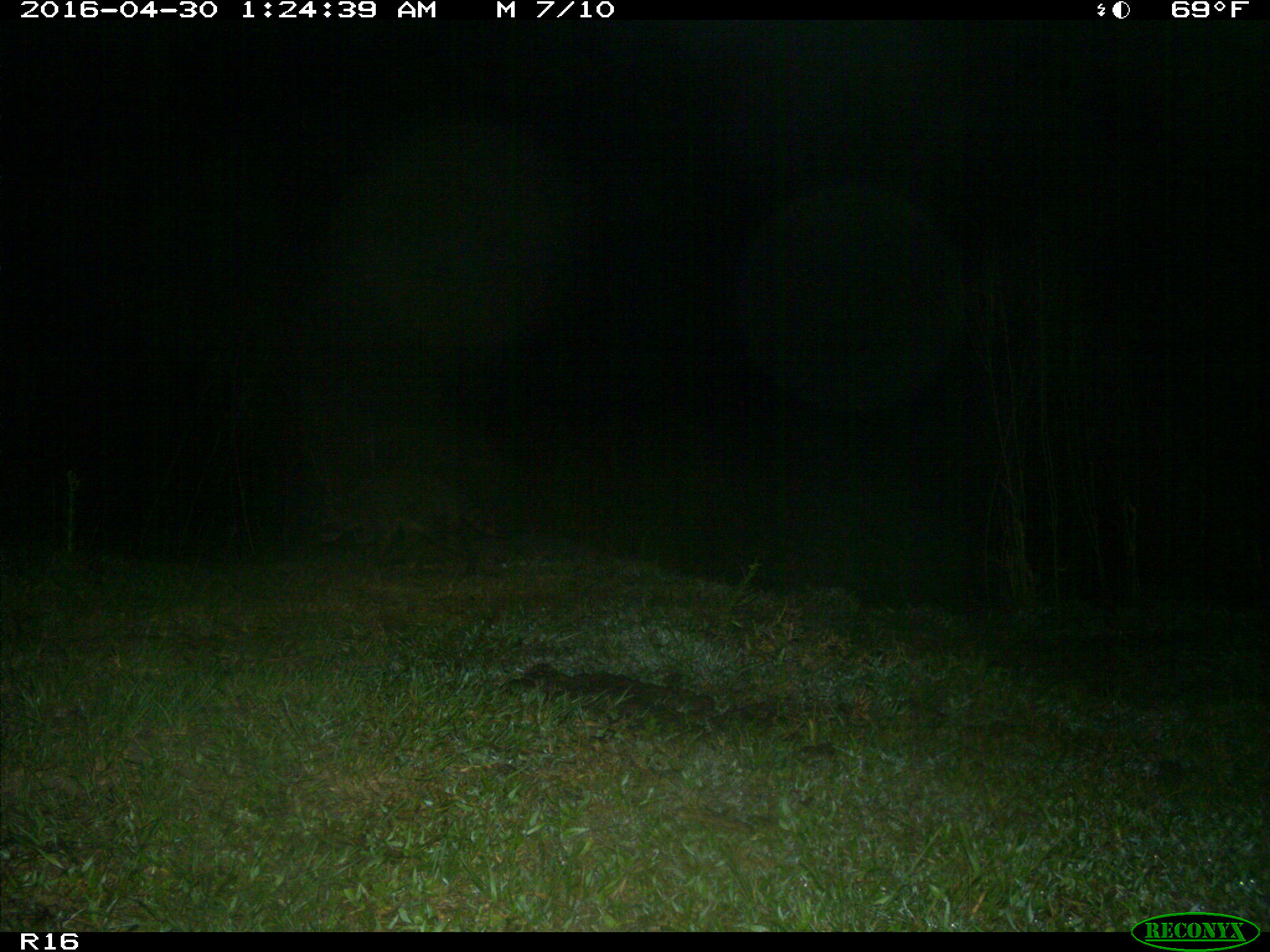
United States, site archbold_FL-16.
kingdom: Animalia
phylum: Chordata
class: Mammalia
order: Carnivora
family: Procyonidae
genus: Procyon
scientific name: Procyon lotor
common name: common raccoon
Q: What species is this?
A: Procyon lotor (common raccoon).